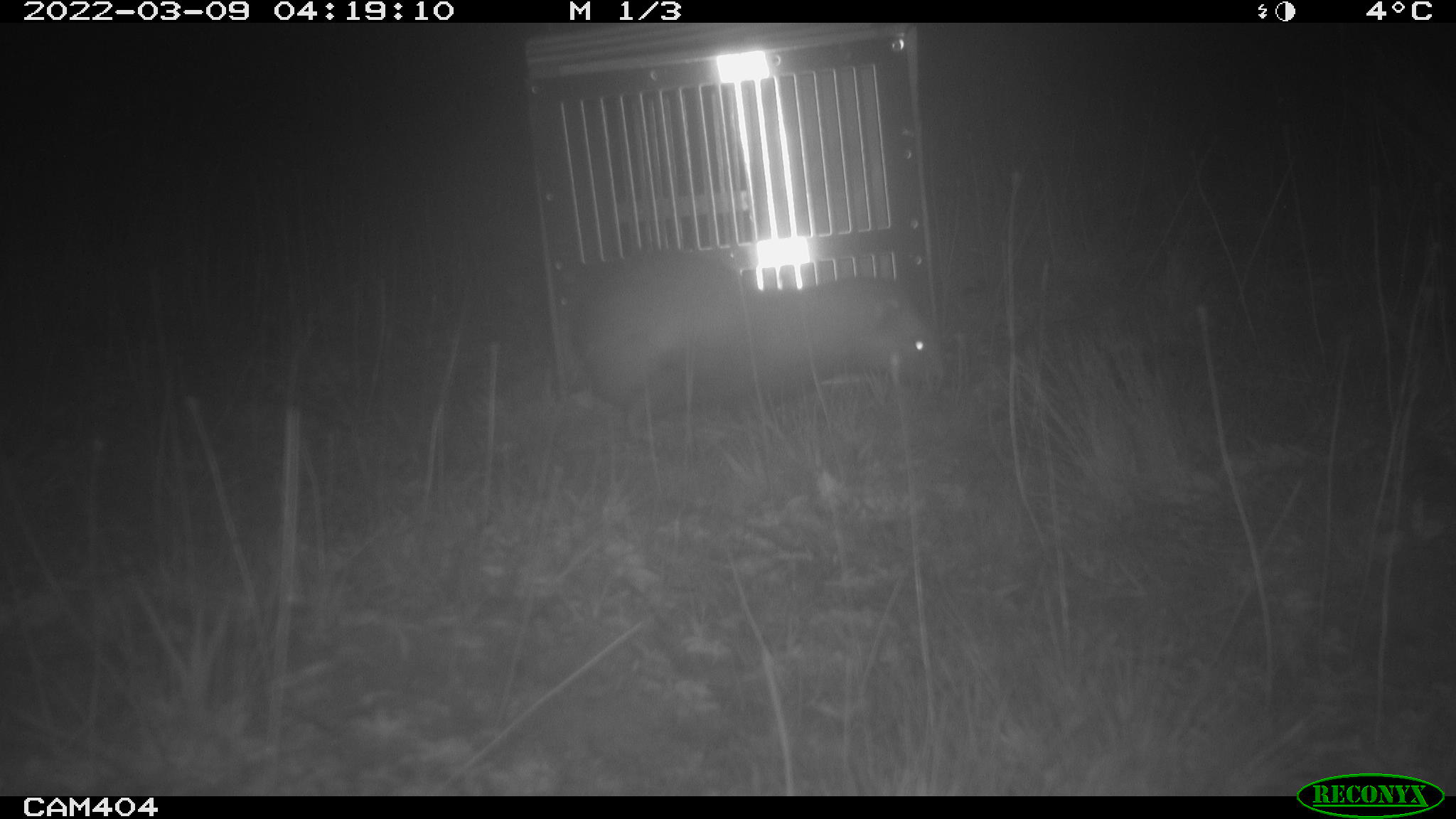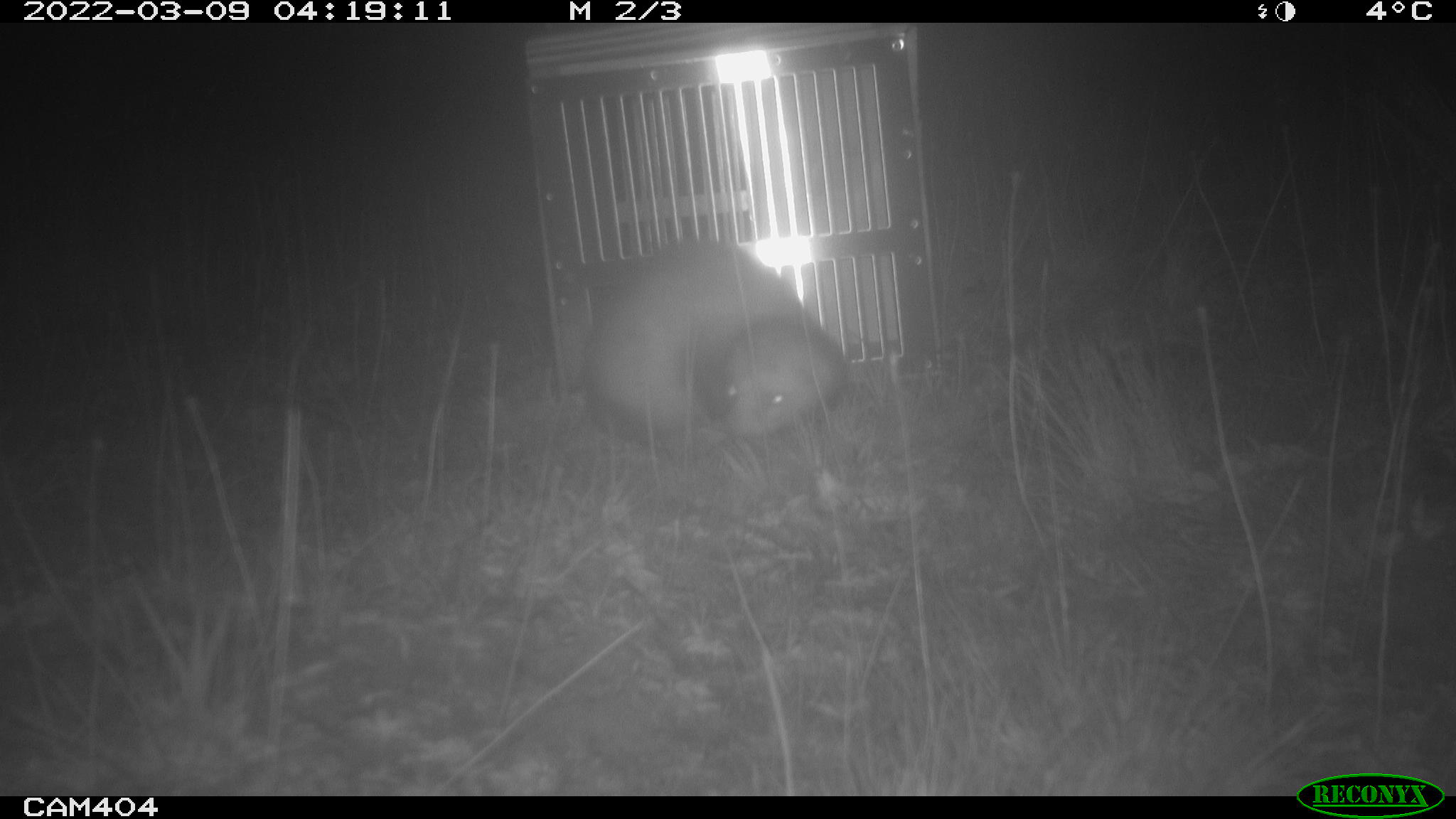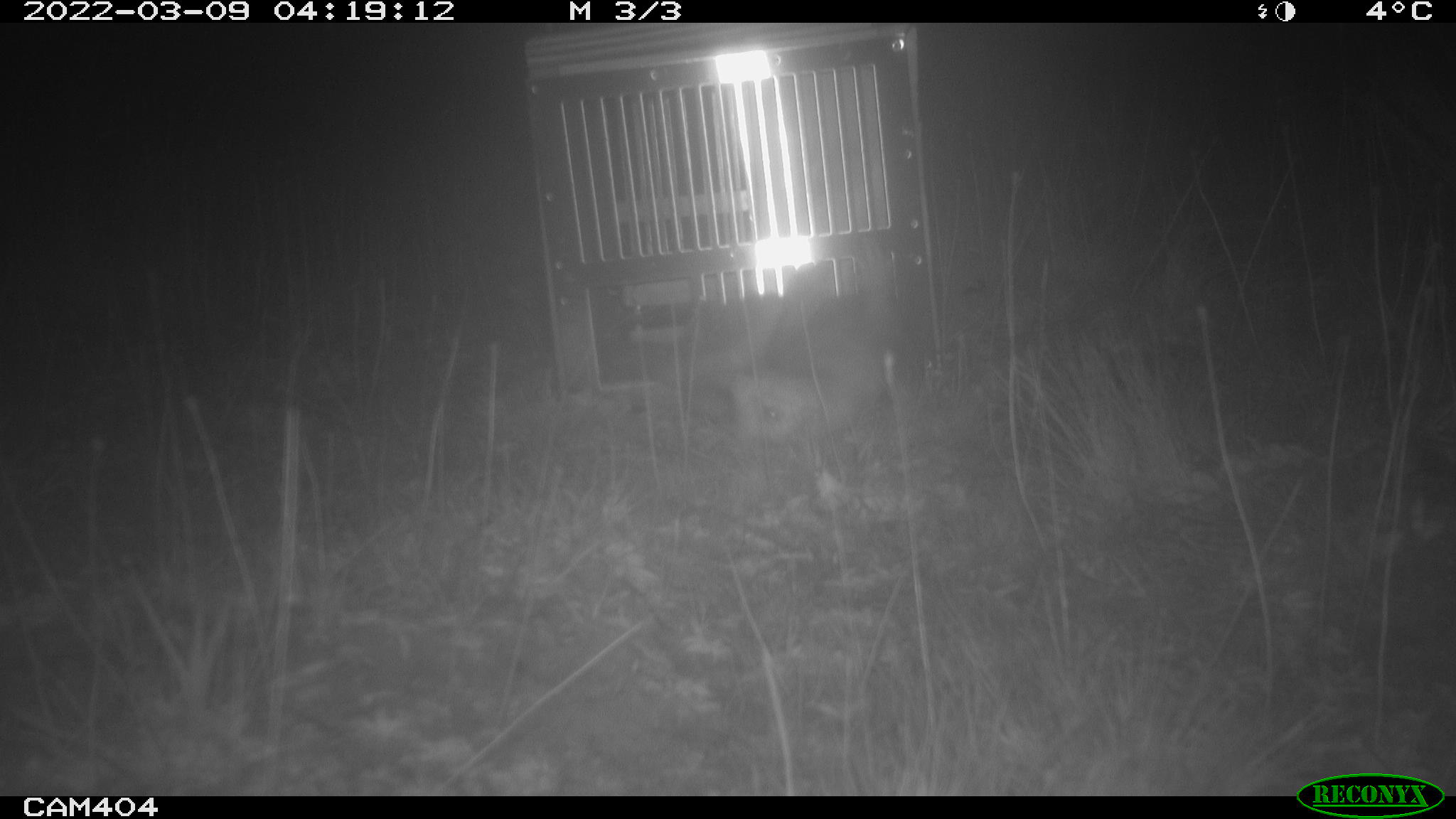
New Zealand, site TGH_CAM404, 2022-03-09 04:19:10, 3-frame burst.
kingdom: Animalia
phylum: Chordata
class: Mammalia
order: Carnivora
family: Mustelidae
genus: Mustela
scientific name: Mustela furo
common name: ferret